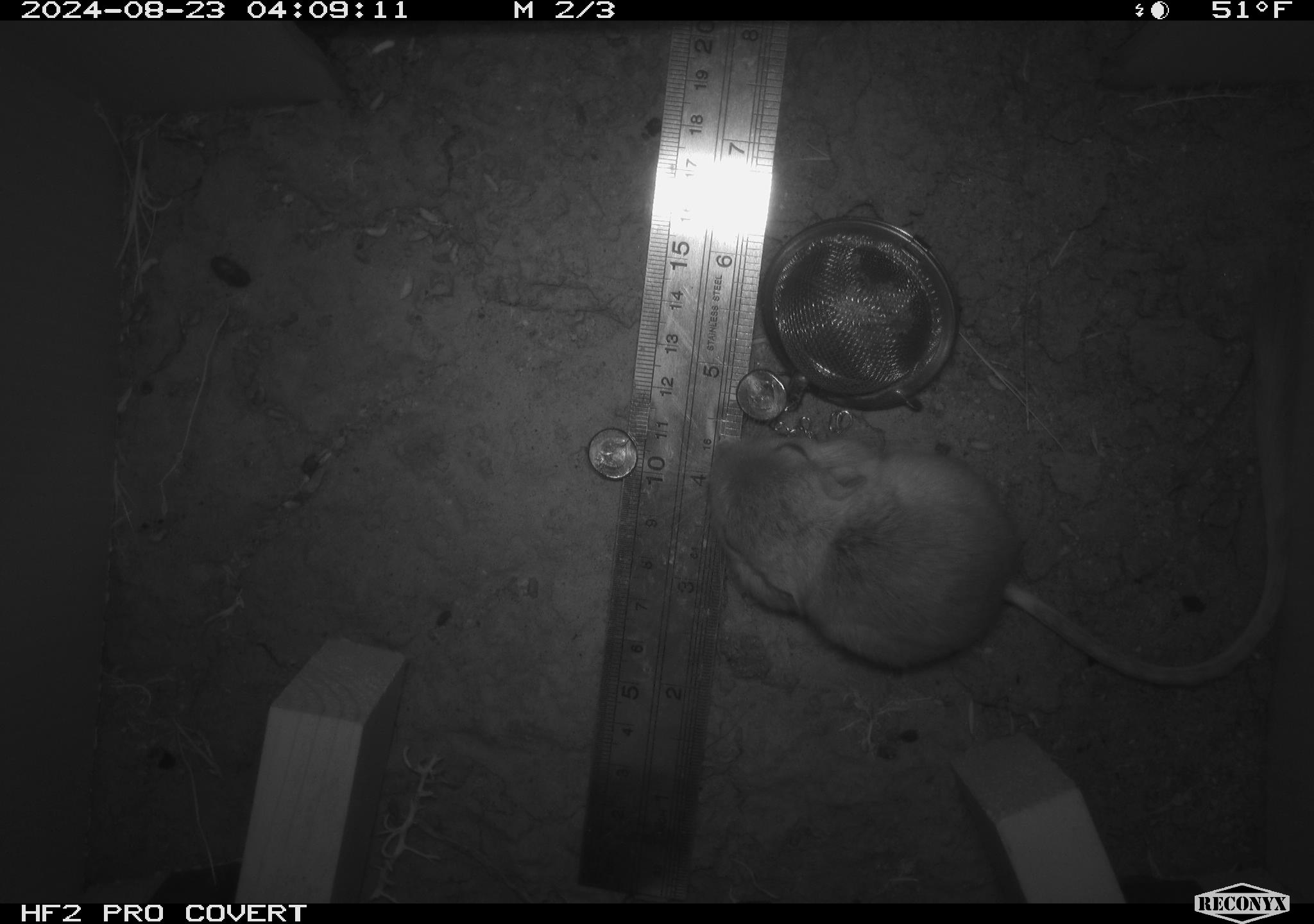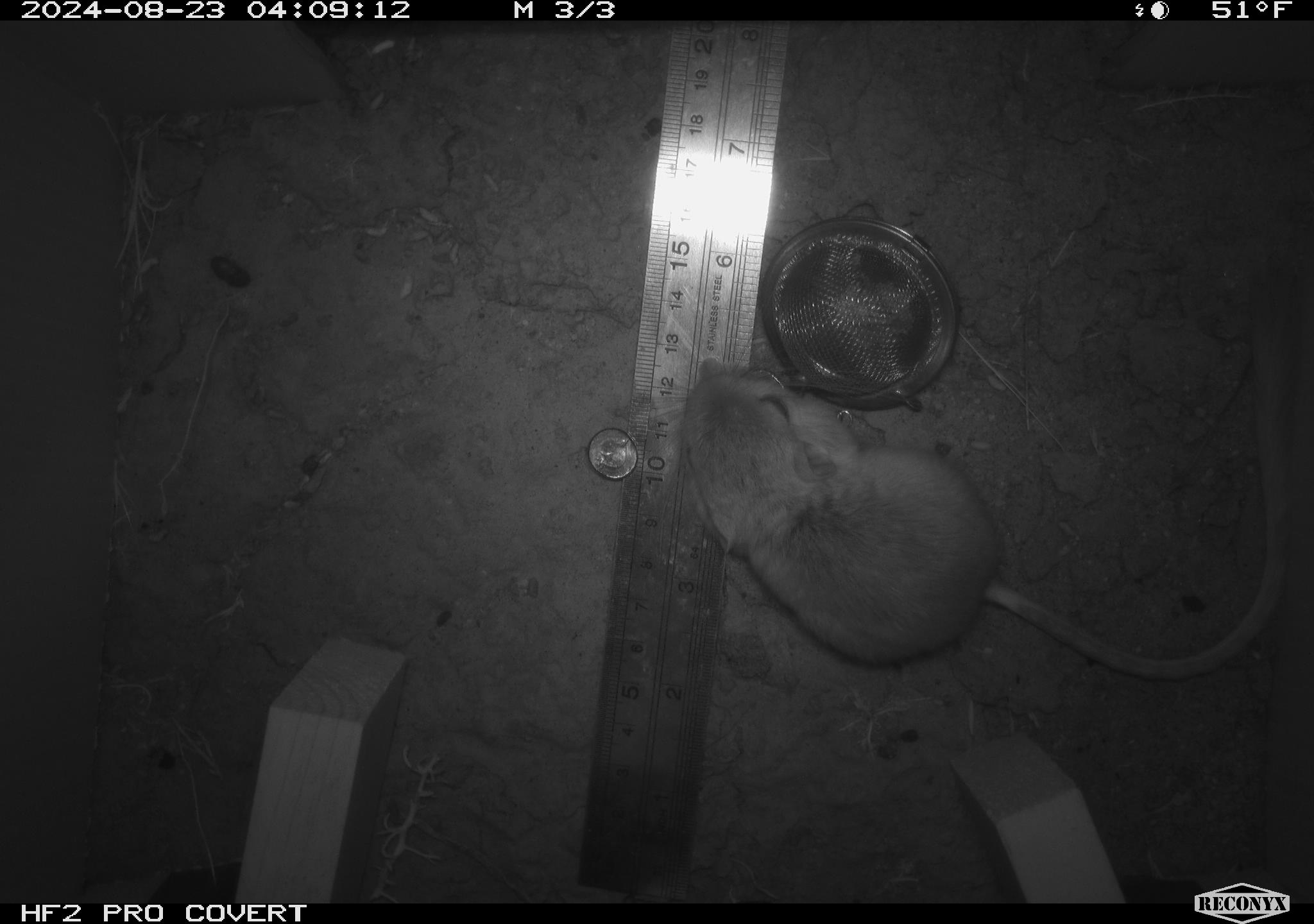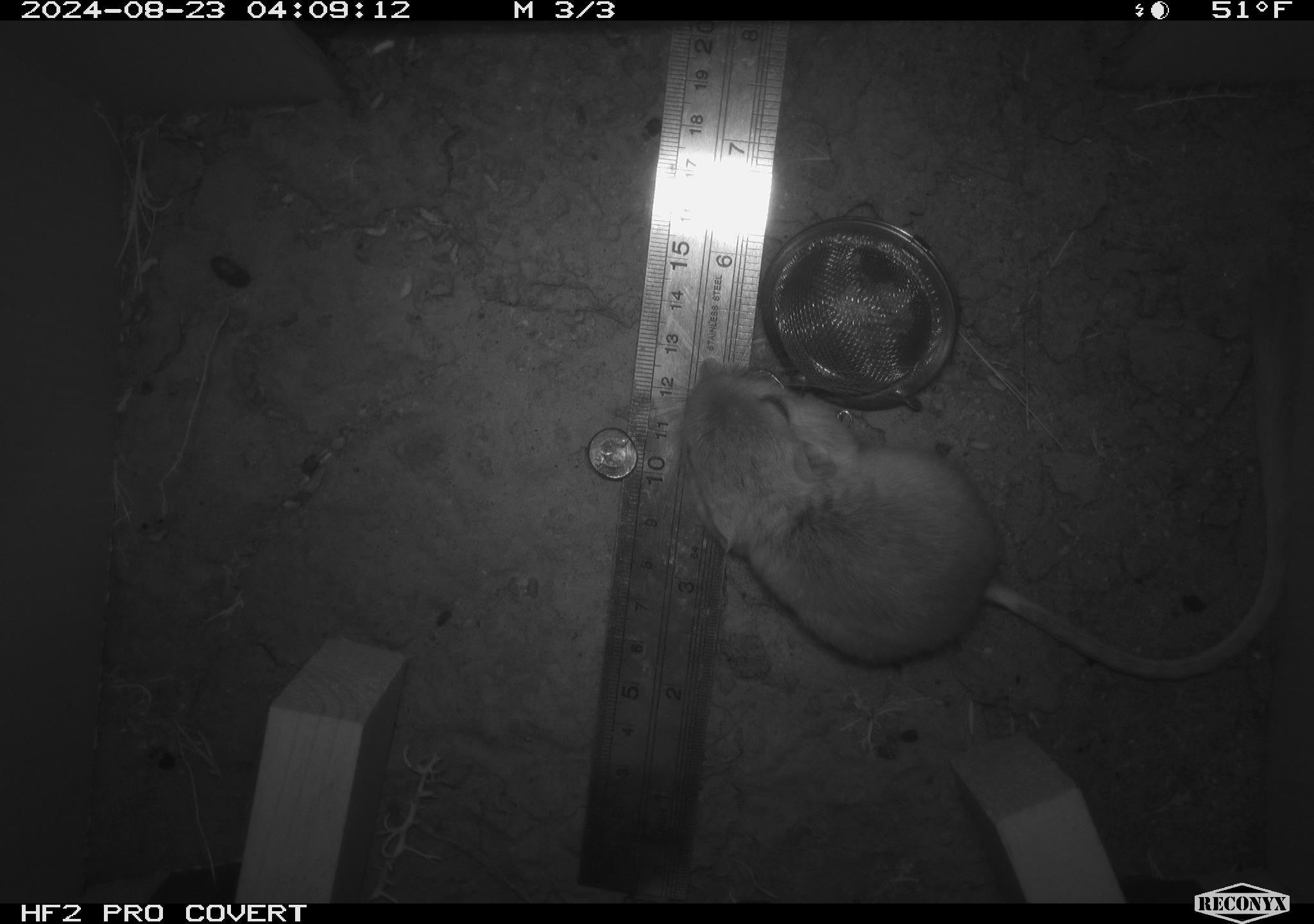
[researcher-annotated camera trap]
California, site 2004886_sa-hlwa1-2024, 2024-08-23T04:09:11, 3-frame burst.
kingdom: Animalia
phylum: Chordata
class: Mammalia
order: Rodentia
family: Heteromyidae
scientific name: Heteromyidae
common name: kangaroo rats and pocket mice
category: heteromyidae family